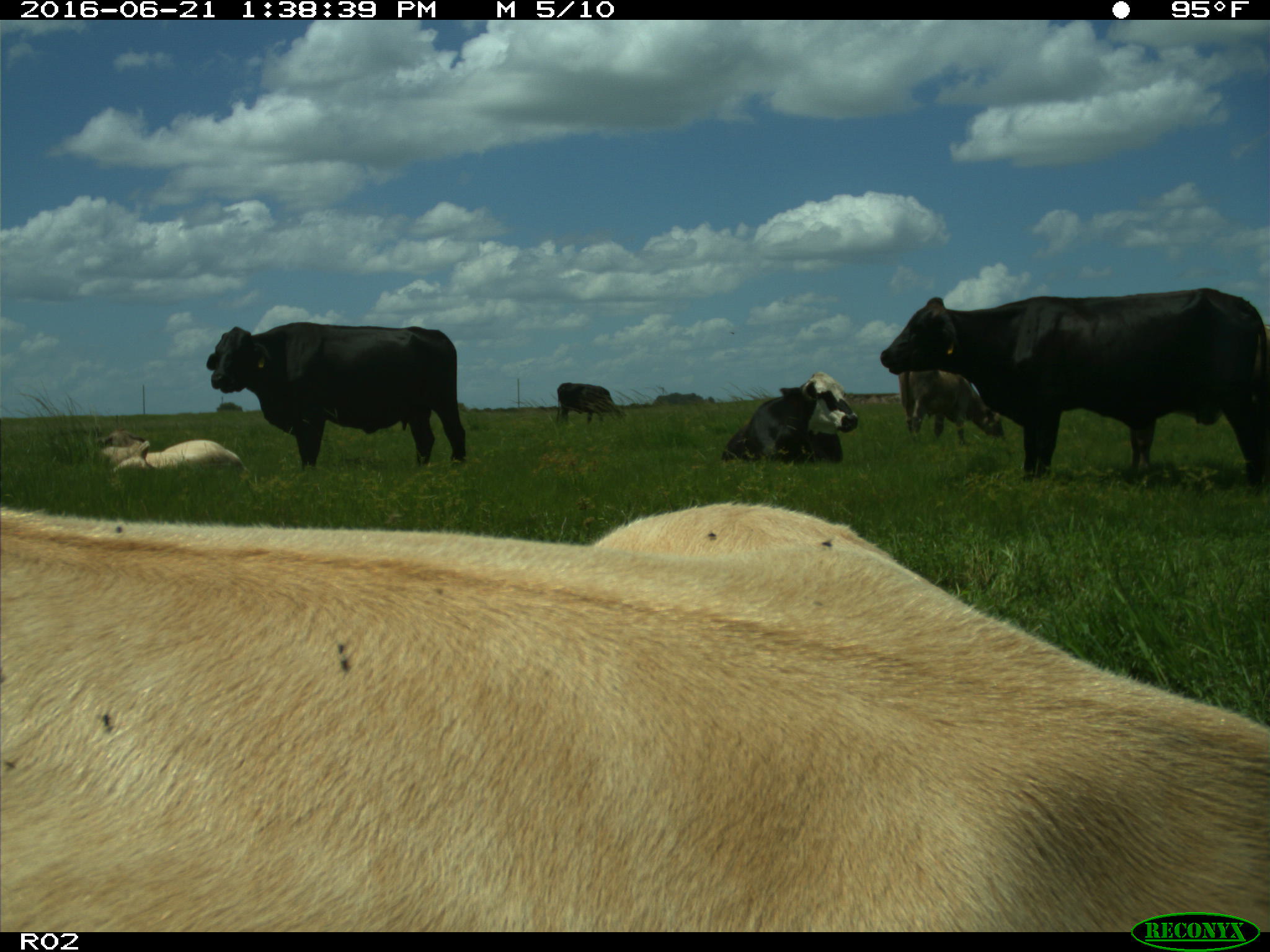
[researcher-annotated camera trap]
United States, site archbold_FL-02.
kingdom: Animalia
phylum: Chordata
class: Mammalia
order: Artiodactyla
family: Bovidae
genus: Bos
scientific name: Bos taurus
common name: domestic cow